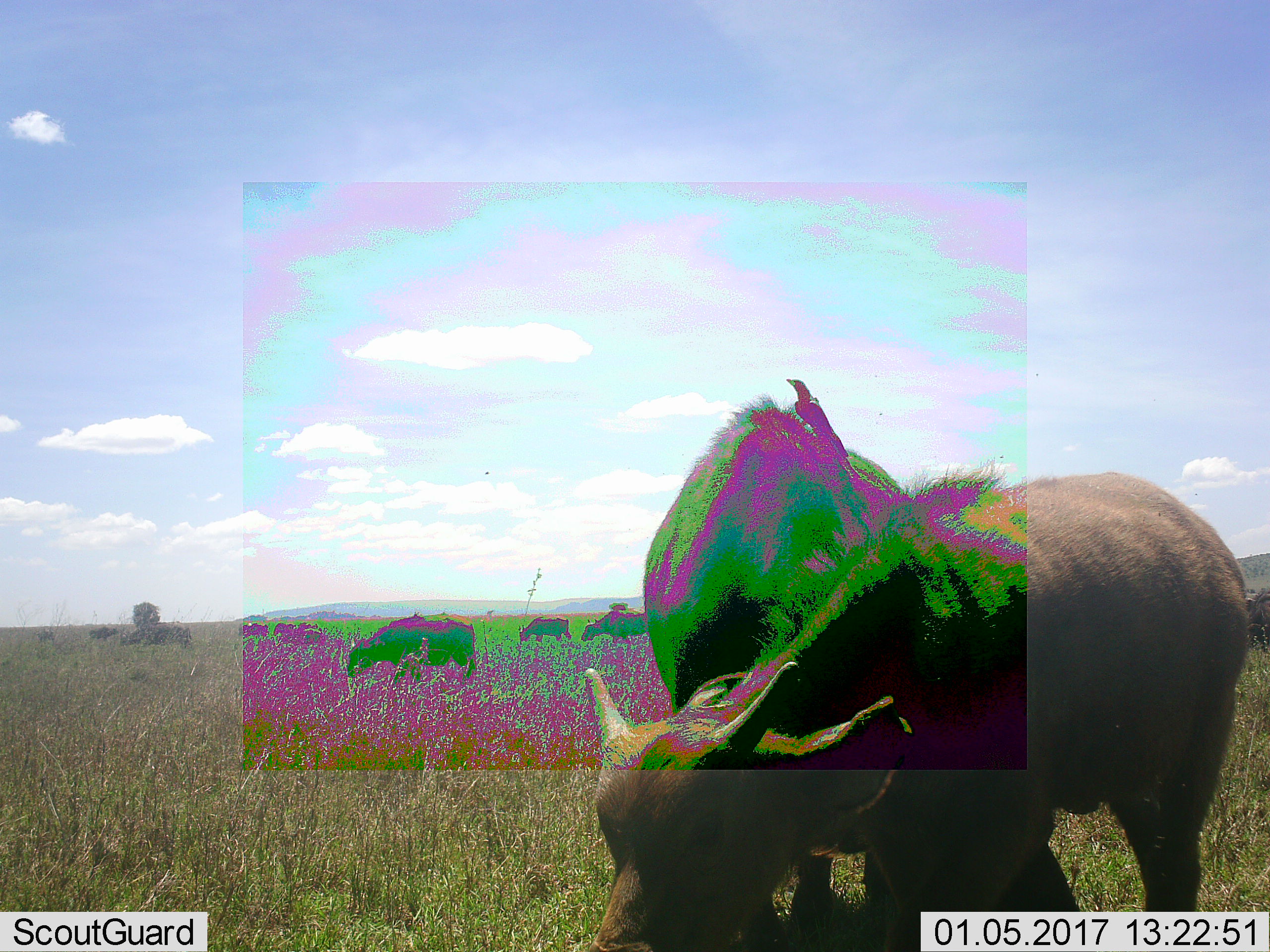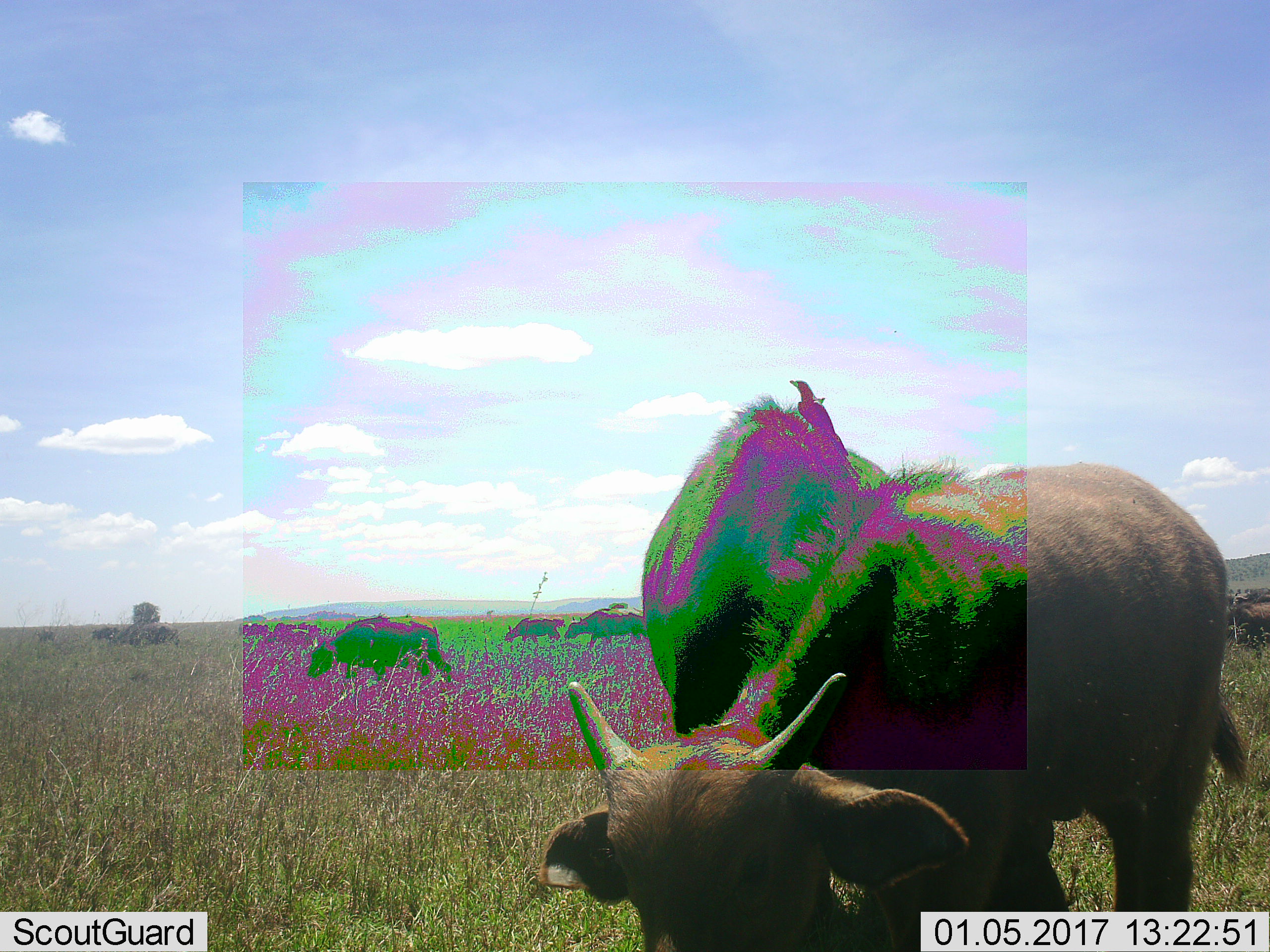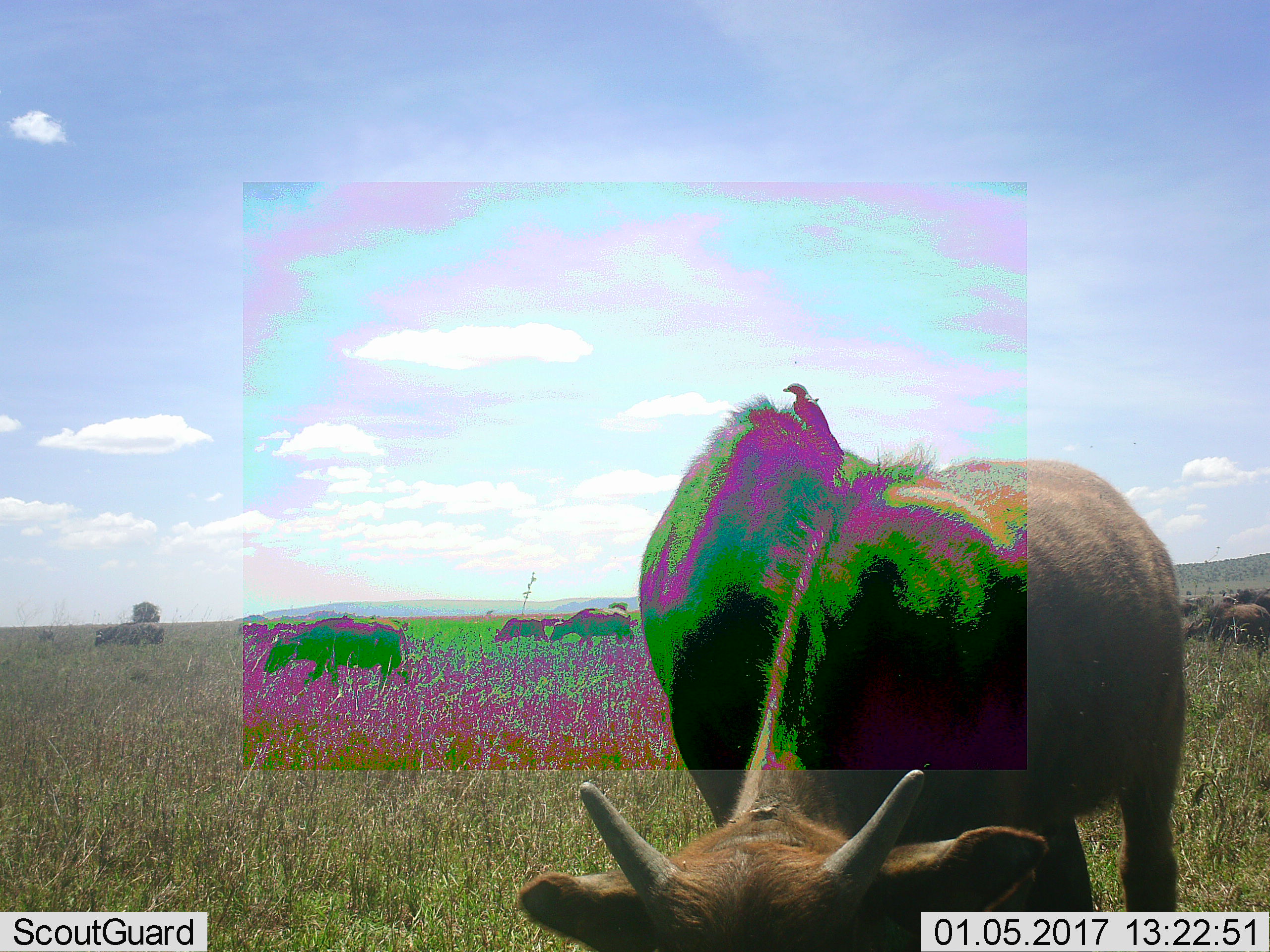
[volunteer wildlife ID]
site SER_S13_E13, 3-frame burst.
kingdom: Animalia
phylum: Chordata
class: Mammalia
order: Artiodactyla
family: Bovidae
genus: Bos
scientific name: Bos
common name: cattle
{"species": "cattle (Bos)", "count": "8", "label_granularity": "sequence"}